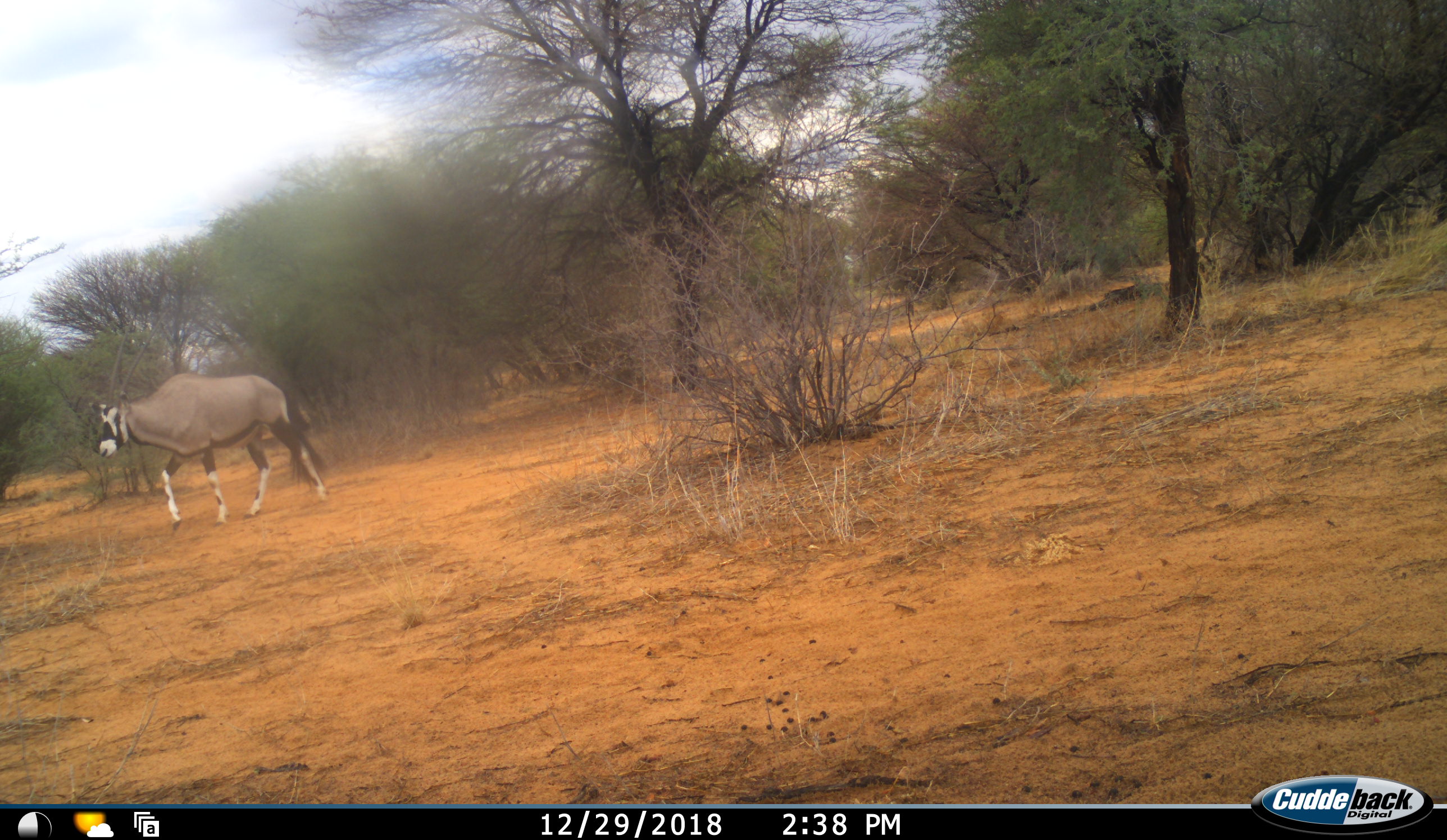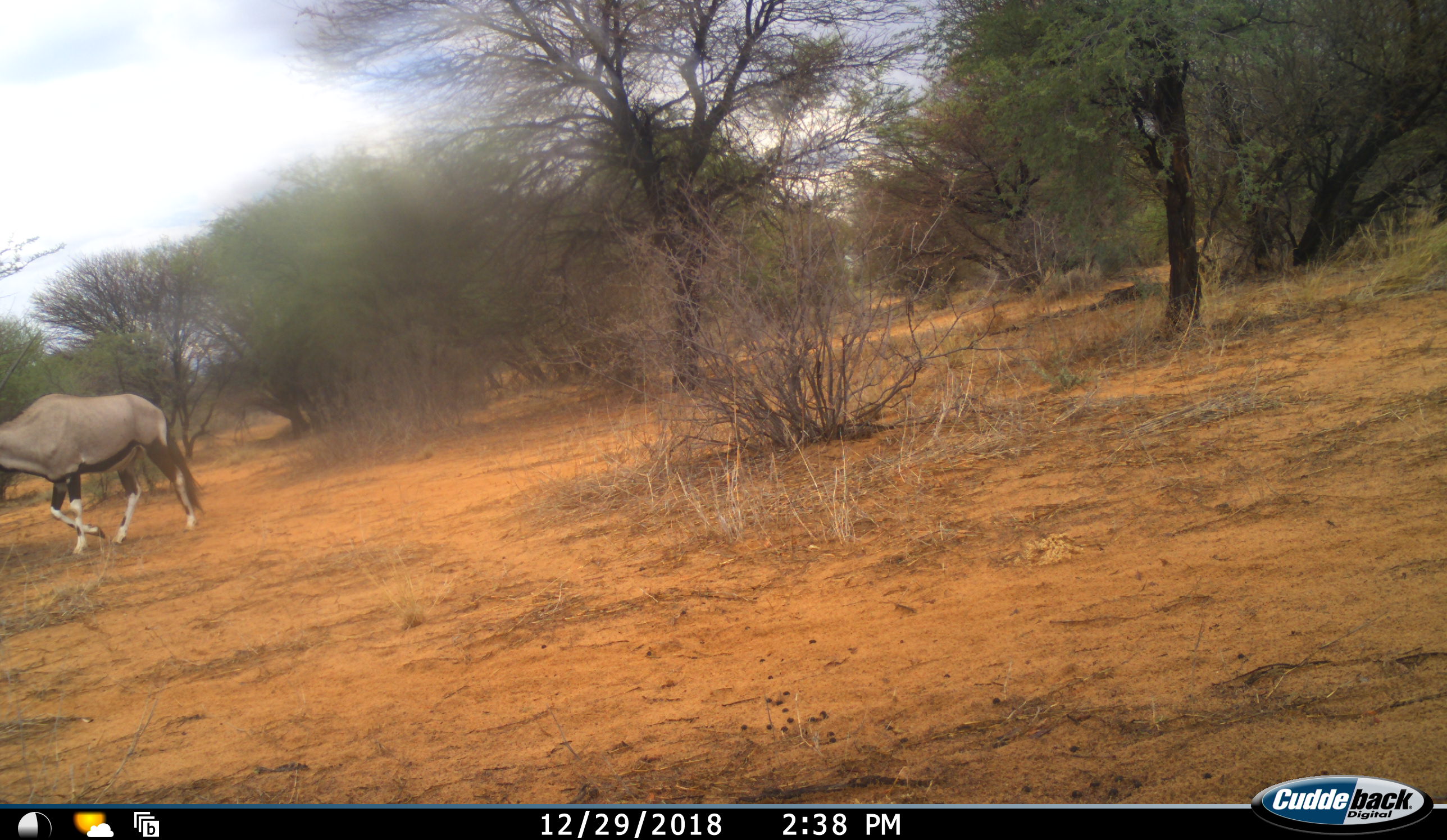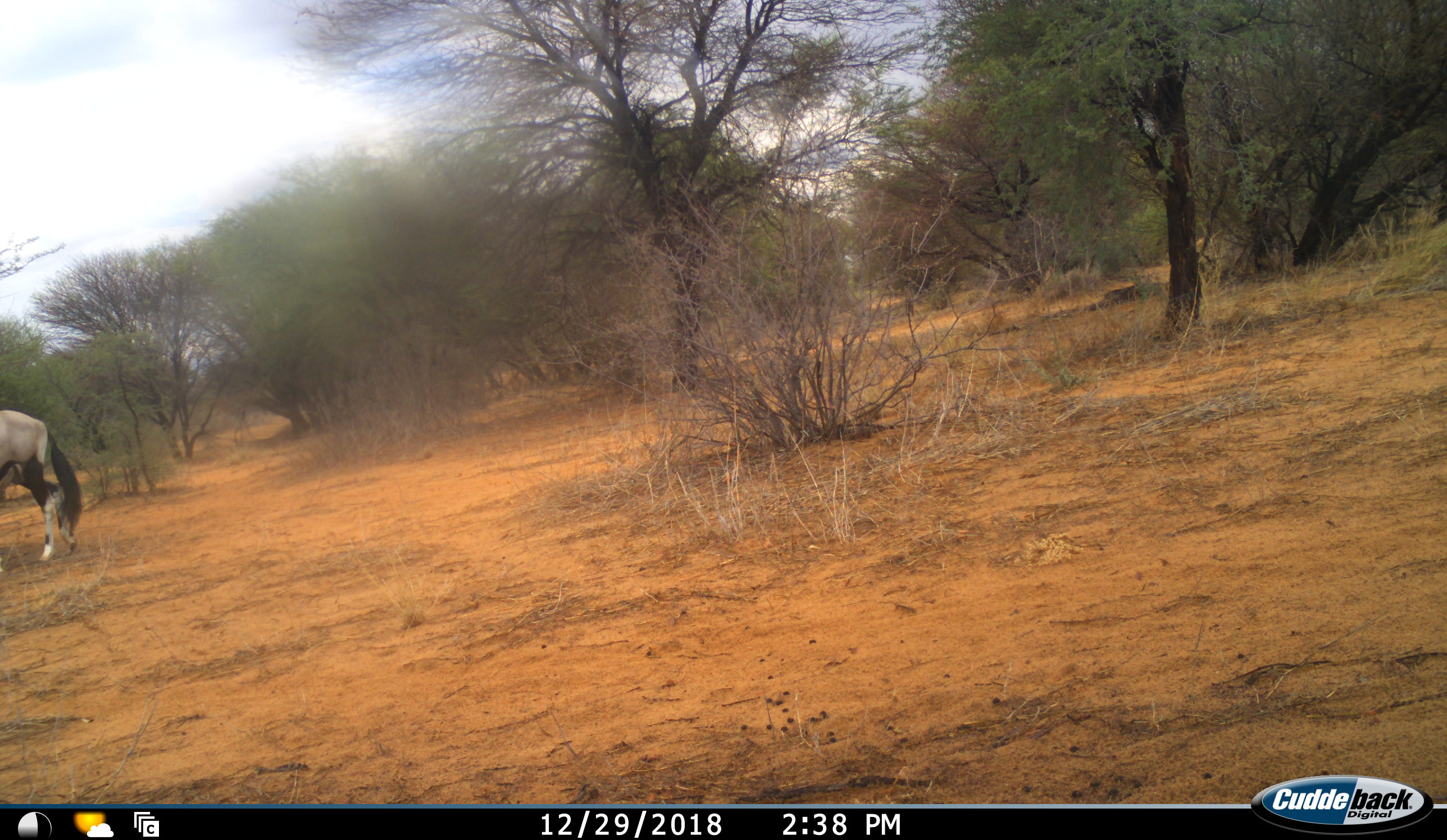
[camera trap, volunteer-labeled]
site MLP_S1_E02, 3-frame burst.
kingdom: Animalia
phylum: Chordata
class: Mammalia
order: Artiodactyla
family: Bovidae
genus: Oryx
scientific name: Oryx gazella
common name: gemsbok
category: oryx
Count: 1.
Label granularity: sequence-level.